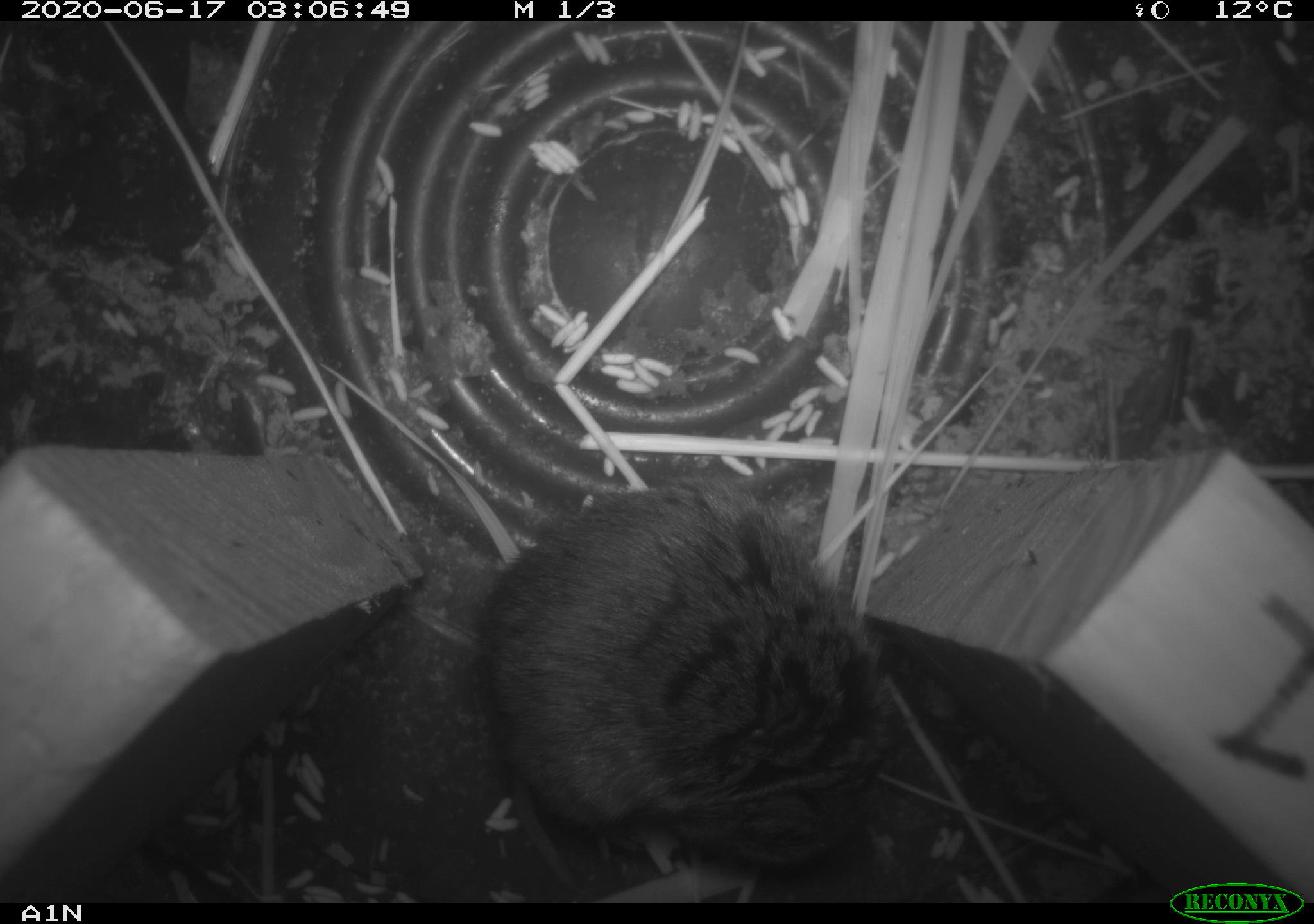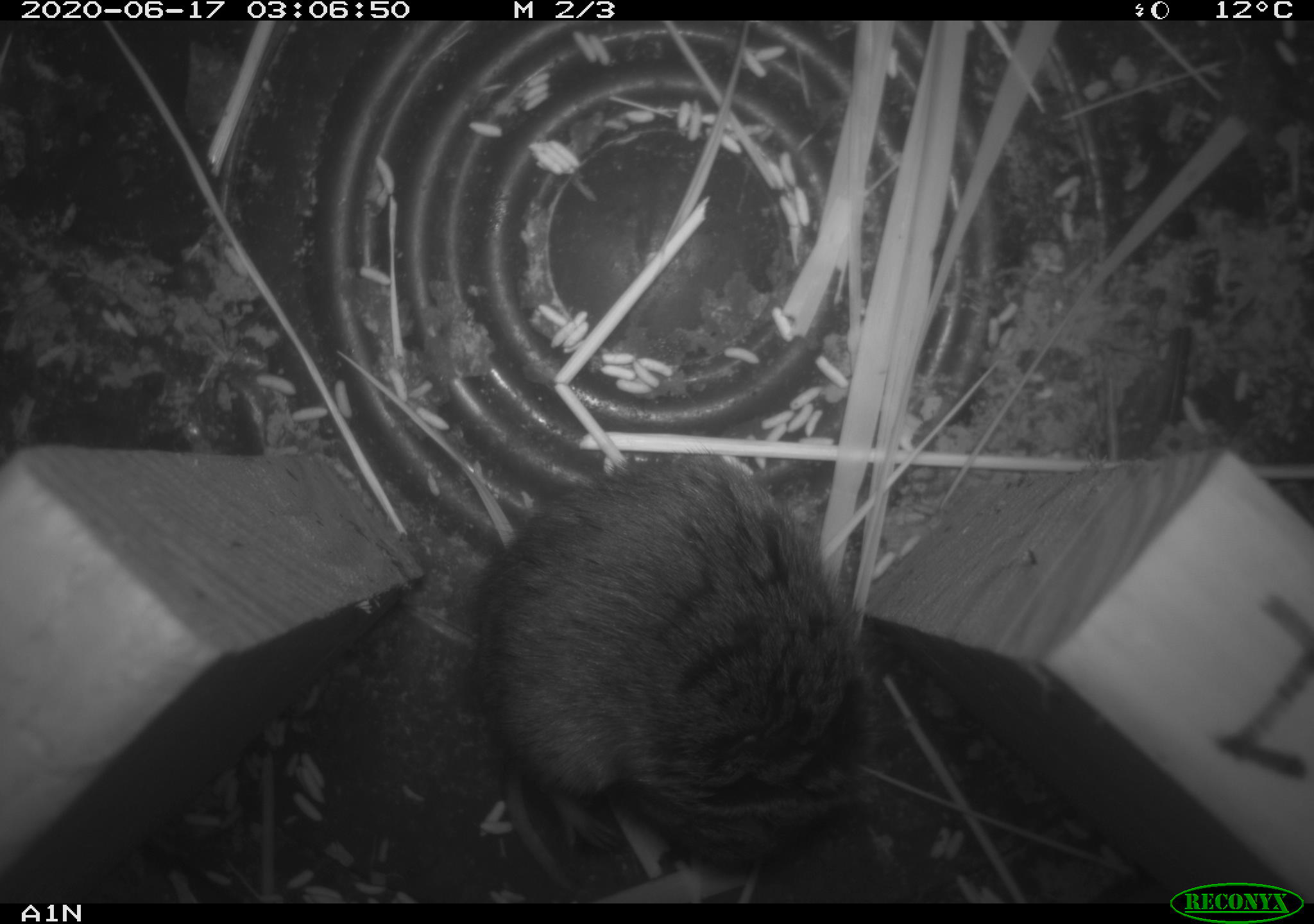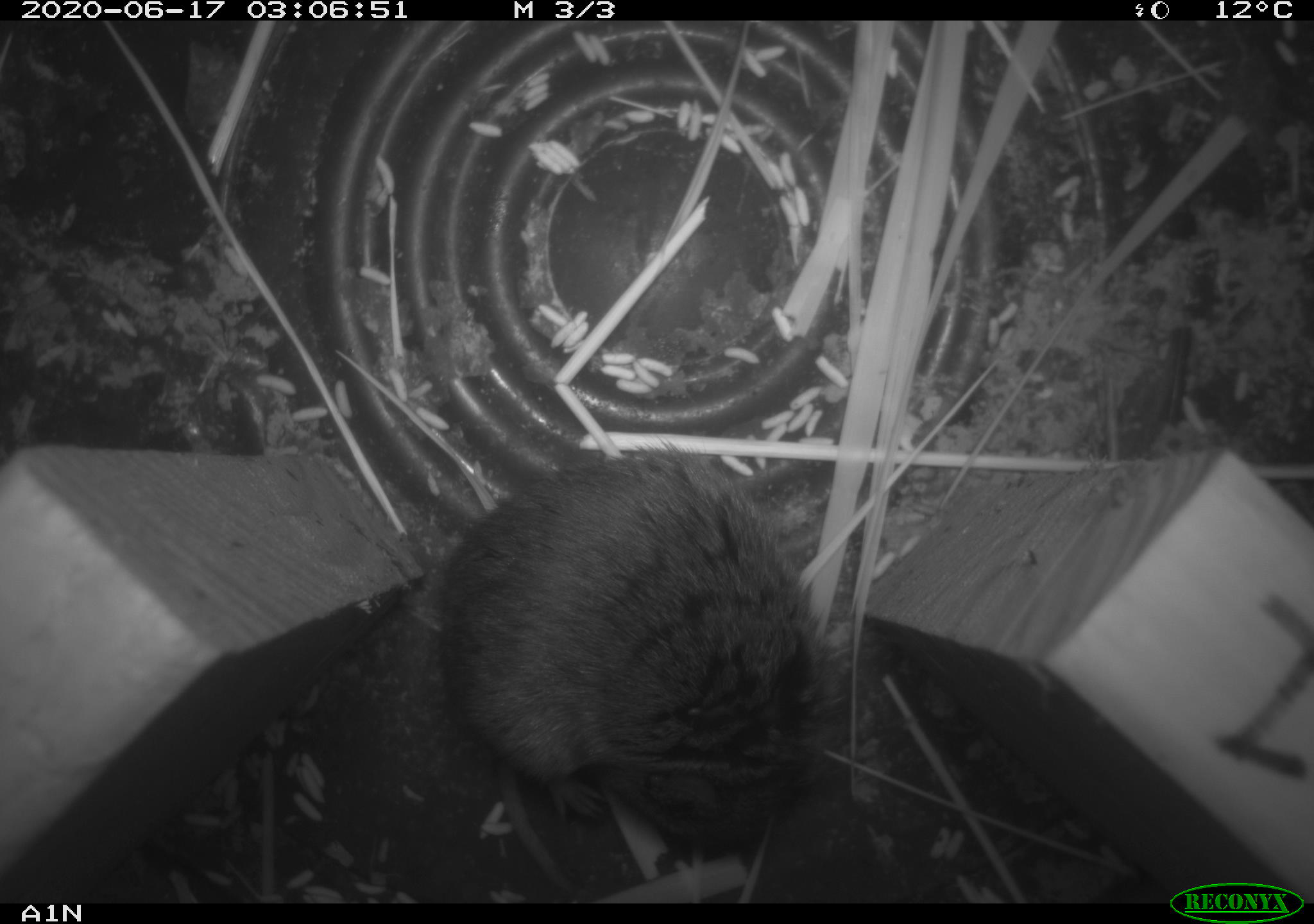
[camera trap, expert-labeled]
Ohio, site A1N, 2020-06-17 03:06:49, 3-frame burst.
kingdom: Animalia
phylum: Chordata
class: Mammalia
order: Rodentia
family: Cricetidae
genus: Microtus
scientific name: Microtus pennsylvanicus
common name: meadow vole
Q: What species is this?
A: Meadow vole (Microtus pennsylvanicus).